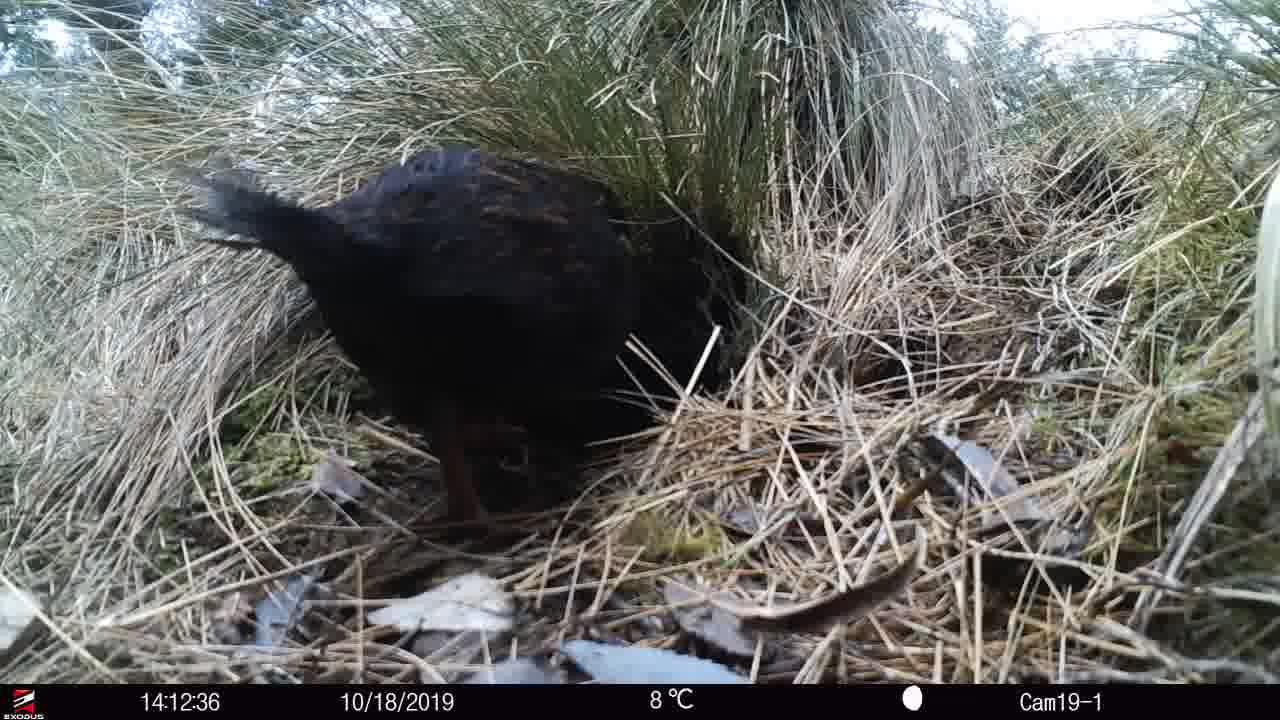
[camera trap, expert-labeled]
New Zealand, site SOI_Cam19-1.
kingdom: Animalia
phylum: Chordata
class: Aves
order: Gruiformes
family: Rallidae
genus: Gallirallus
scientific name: Gallirallus australis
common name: weka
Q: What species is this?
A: Weka (Gallirallus australis).